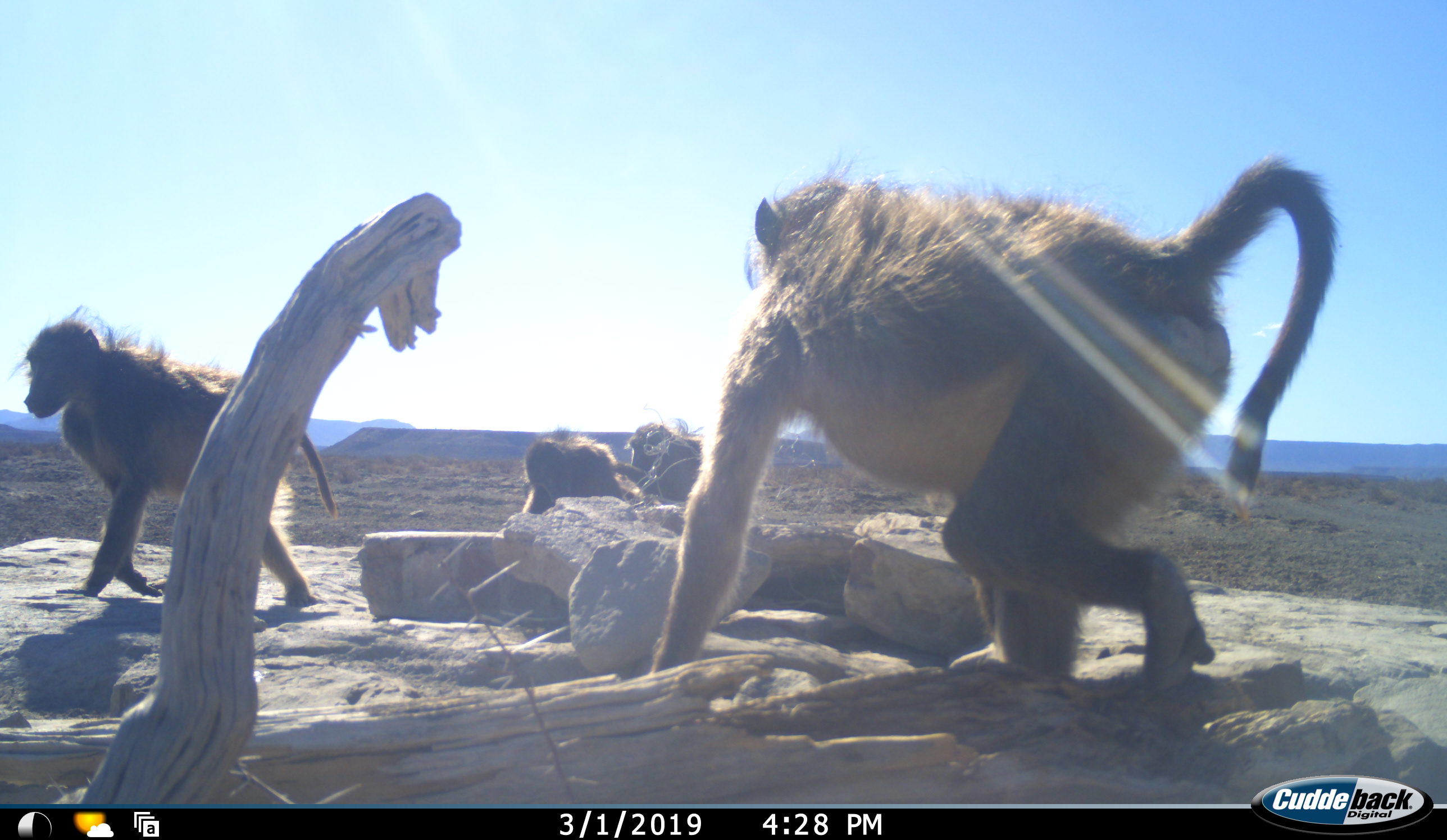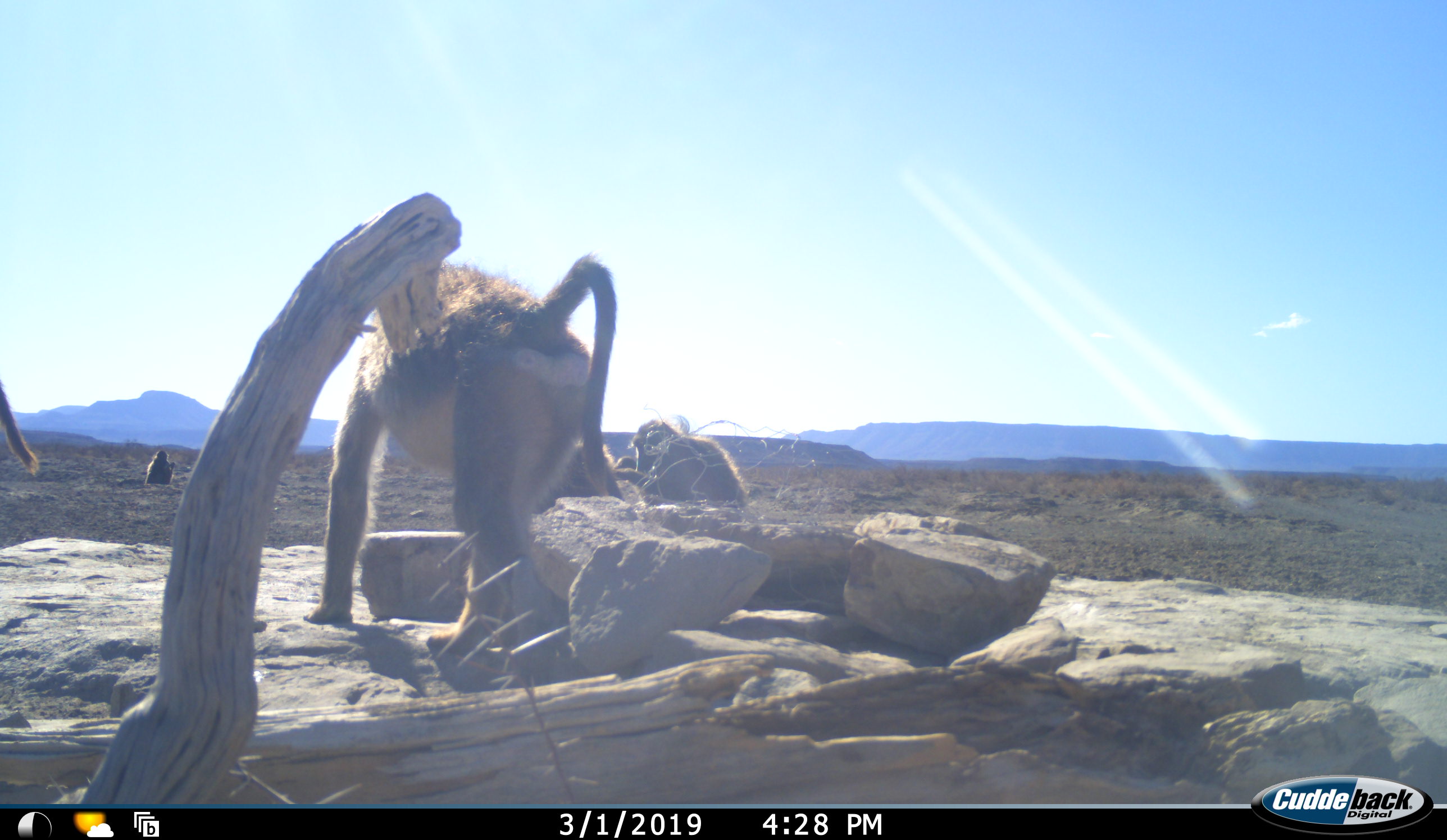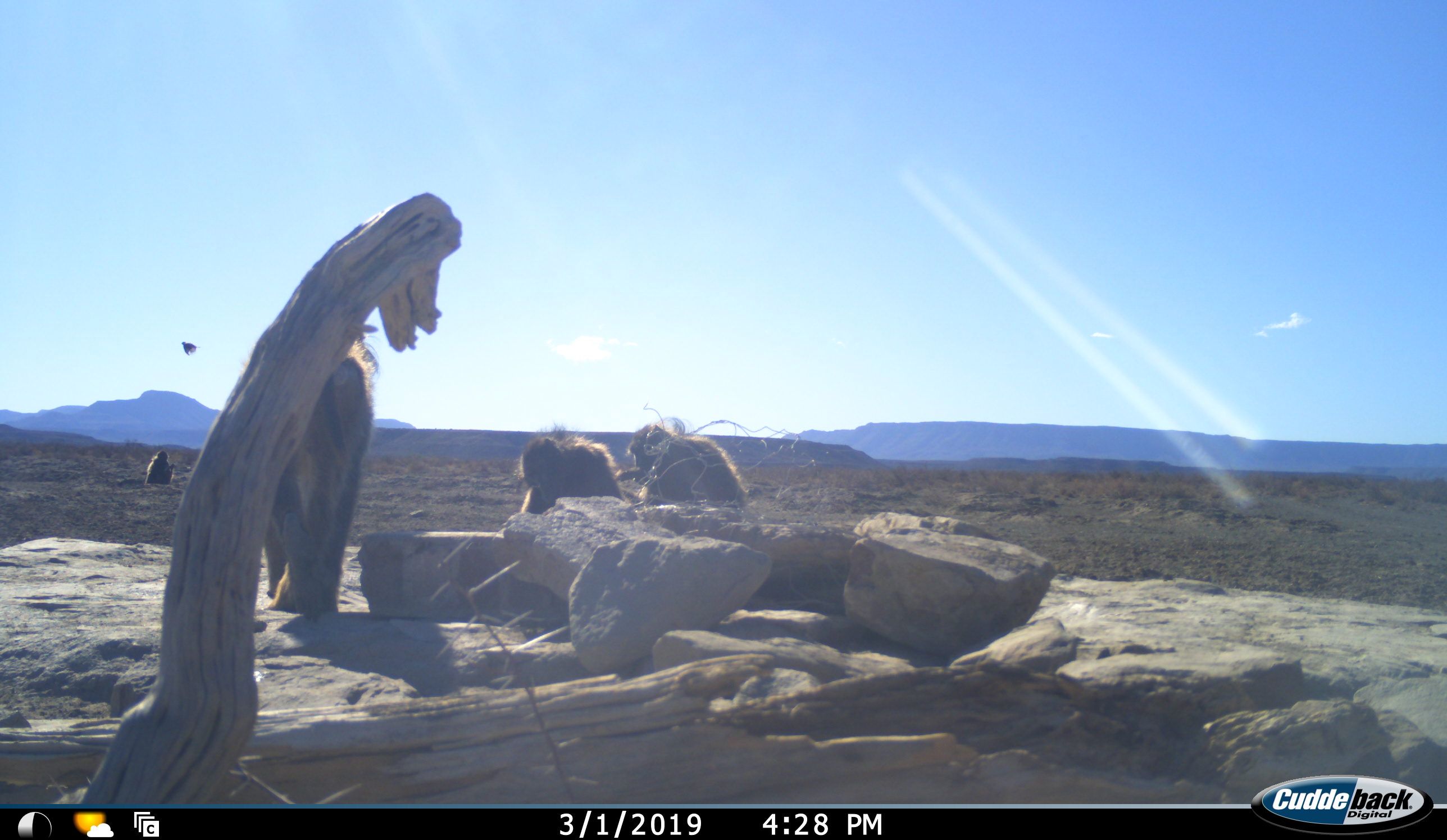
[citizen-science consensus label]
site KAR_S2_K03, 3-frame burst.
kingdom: Animalia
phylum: Chordata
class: Mammalia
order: Primates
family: Cercopithecidae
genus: Papio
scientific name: Papio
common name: baboon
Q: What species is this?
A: Baboon (Papio).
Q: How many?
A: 5.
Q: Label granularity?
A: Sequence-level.